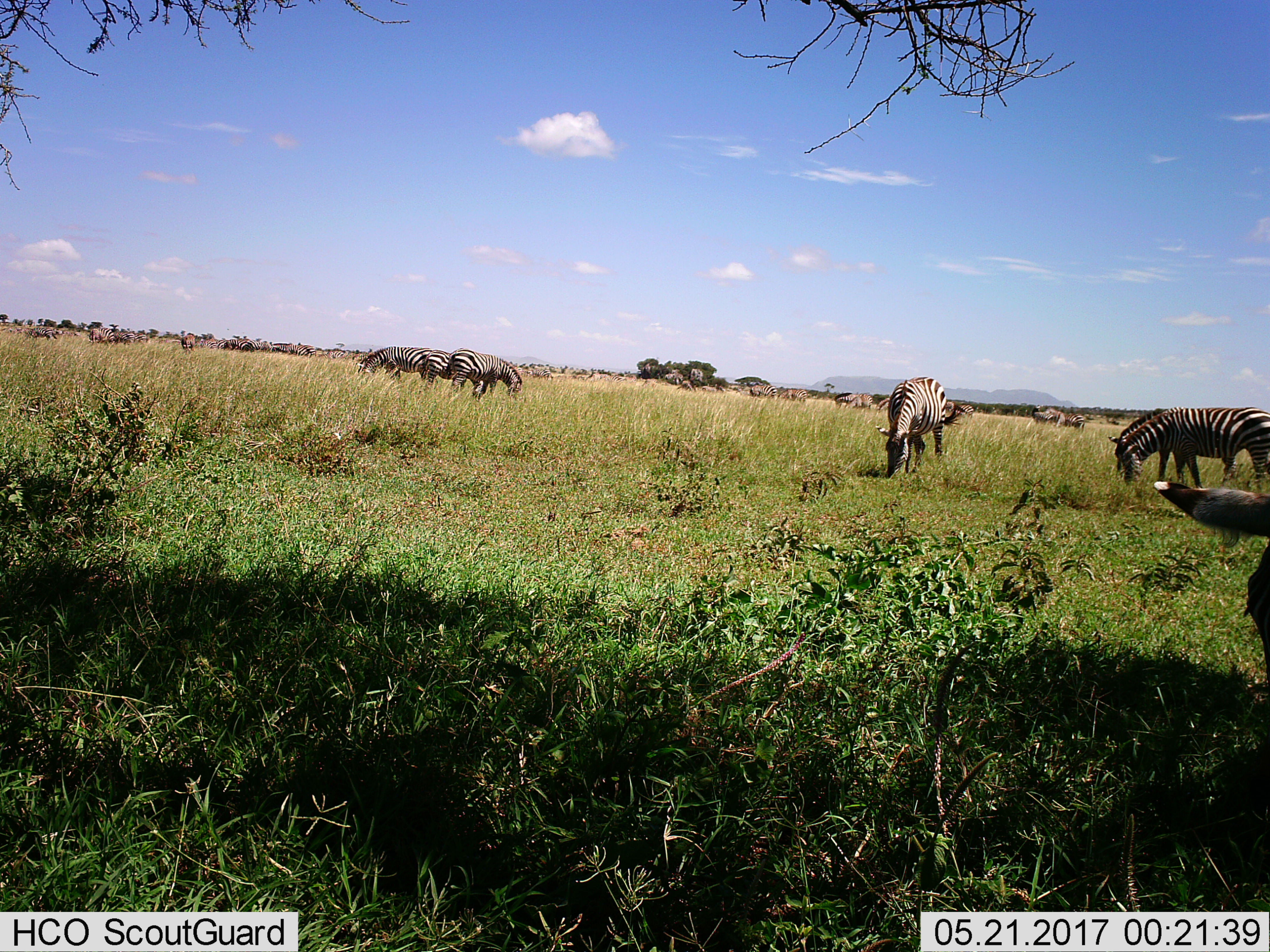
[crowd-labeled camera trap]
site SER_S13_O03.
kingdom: Animalia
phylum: Chordata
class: Mammalia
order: Perissodactyla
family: Equidae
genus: Equus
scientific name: Equus quagga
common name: plains zebra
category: zebraplains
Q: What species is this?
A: Zebraplains (plains zebra) (Equus quagga).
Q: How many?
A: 11-50.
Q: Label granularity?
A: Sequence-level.